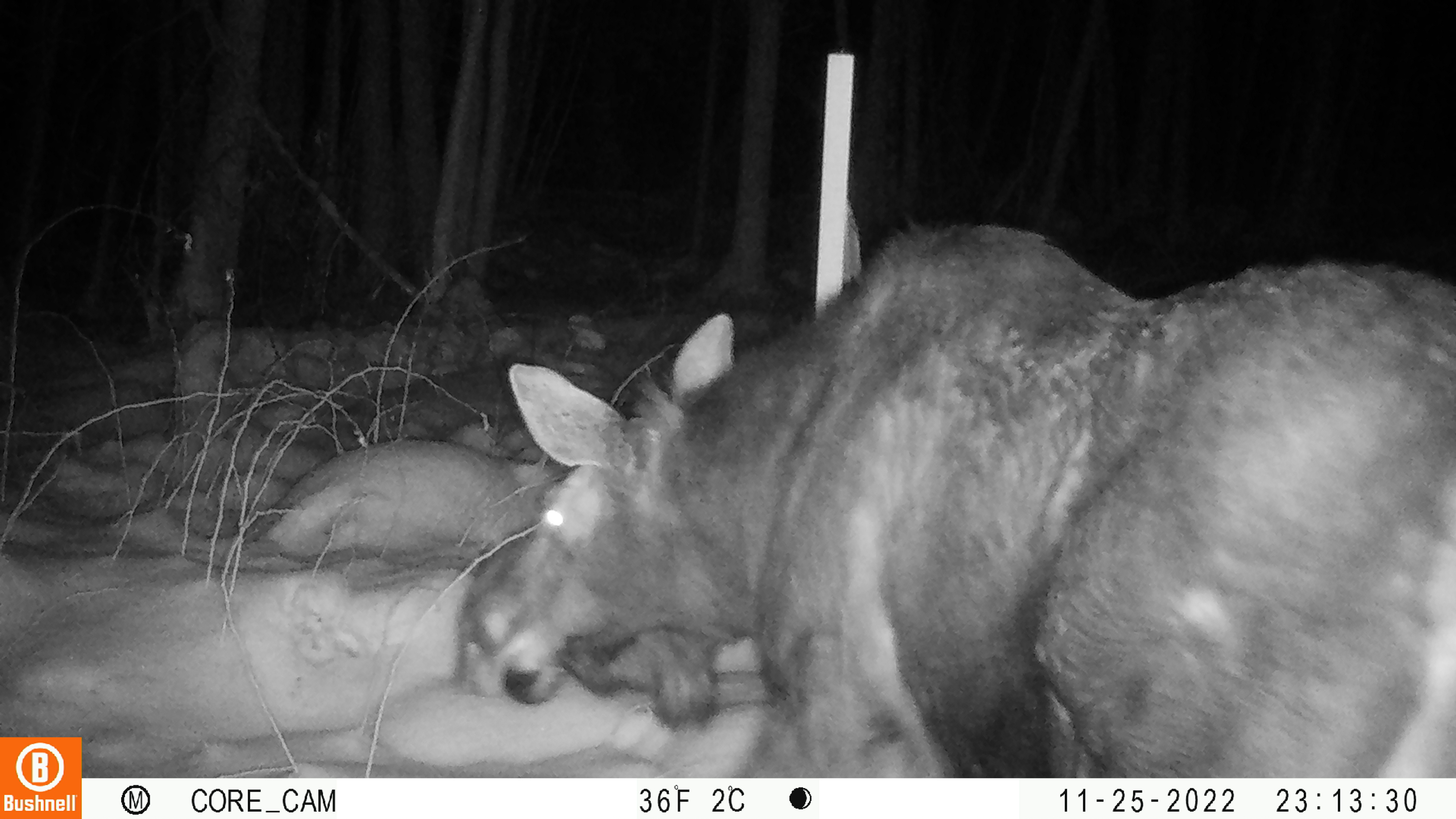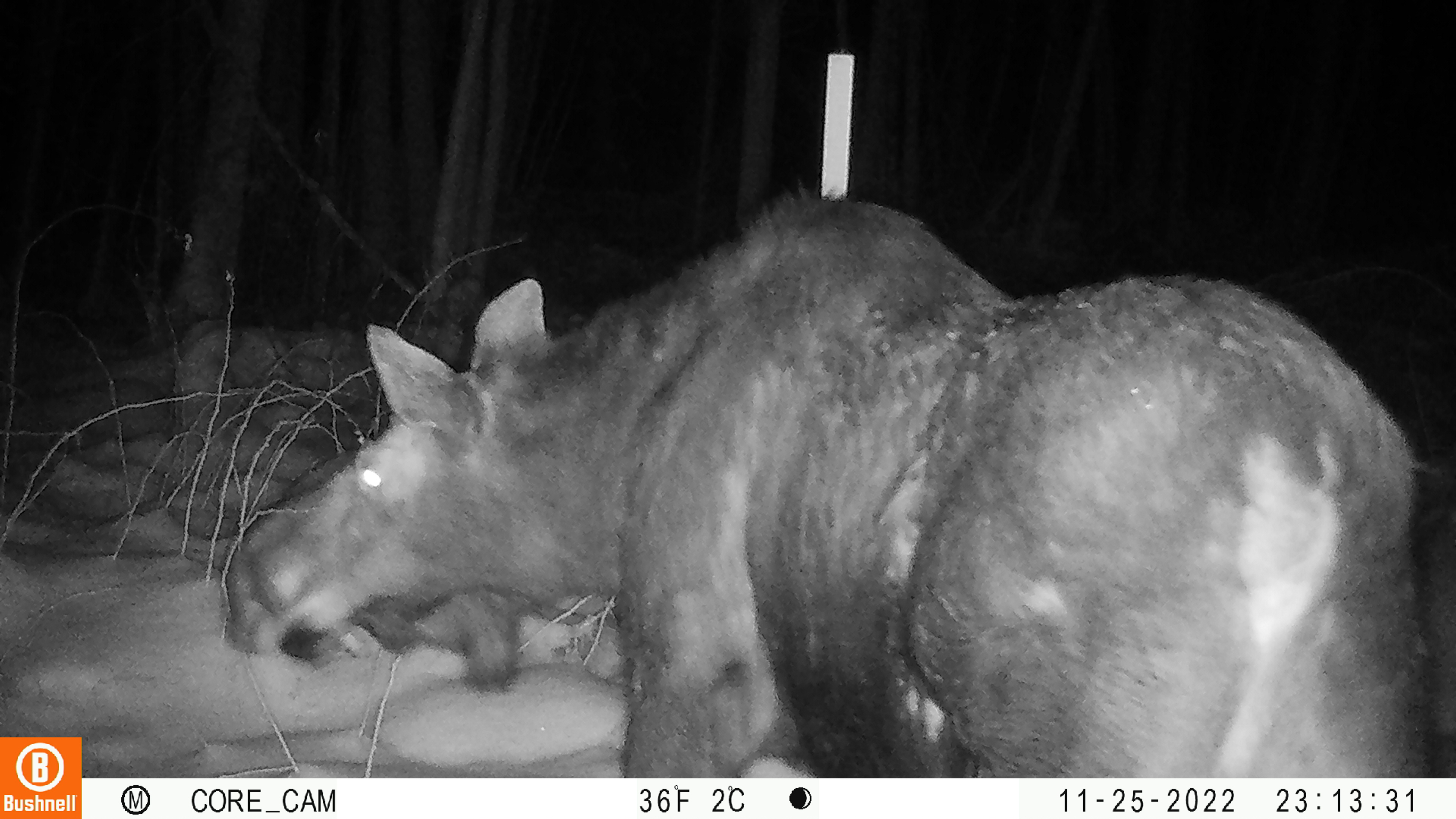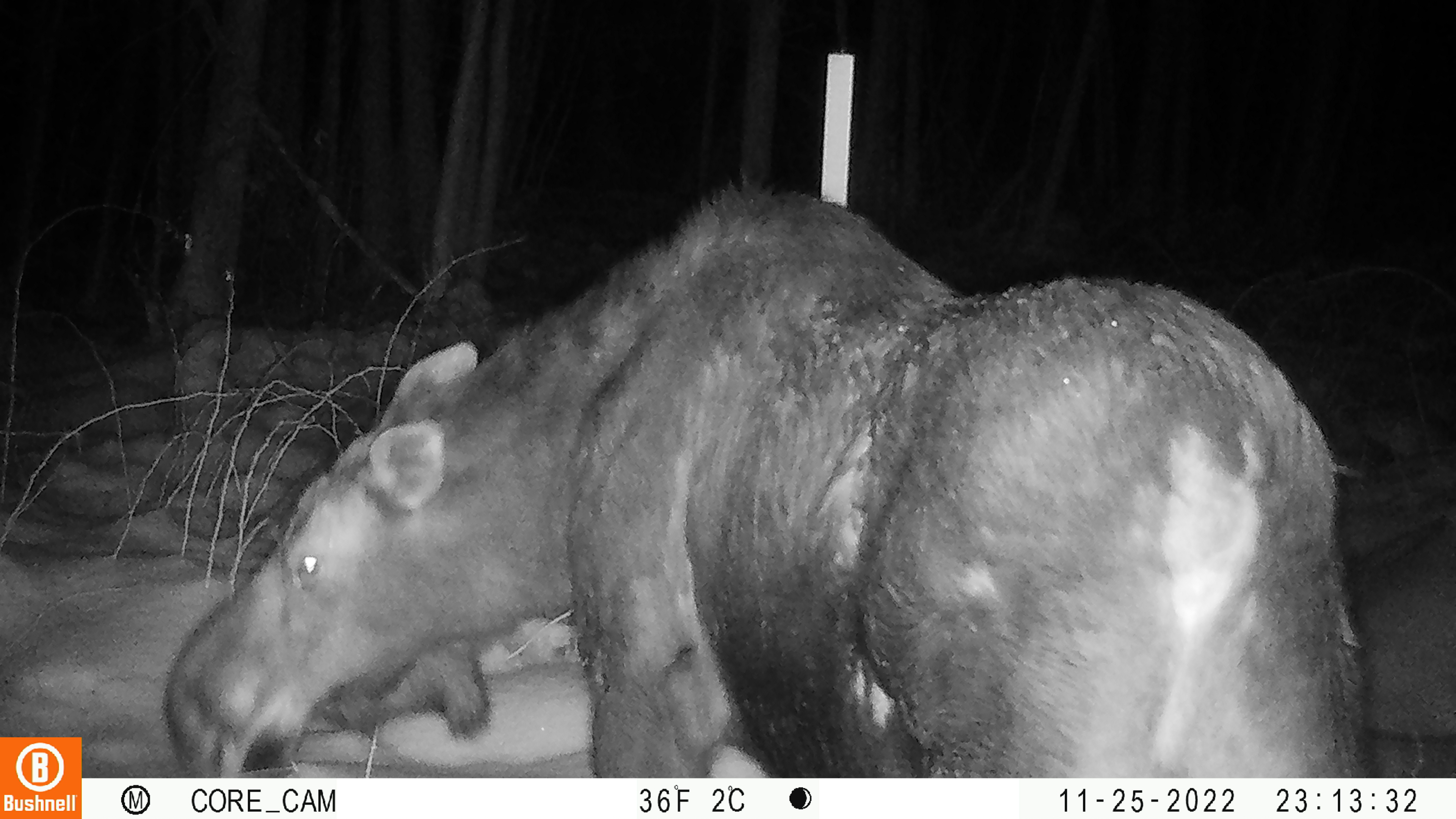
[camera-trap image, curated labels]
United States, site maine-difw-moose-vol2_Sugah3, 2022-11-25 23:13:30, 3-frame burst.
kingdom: Animalia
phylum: Chordata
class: Mammalia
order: Artiodactyla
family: Cervidae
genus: Alces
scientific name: Alces alces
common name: moose